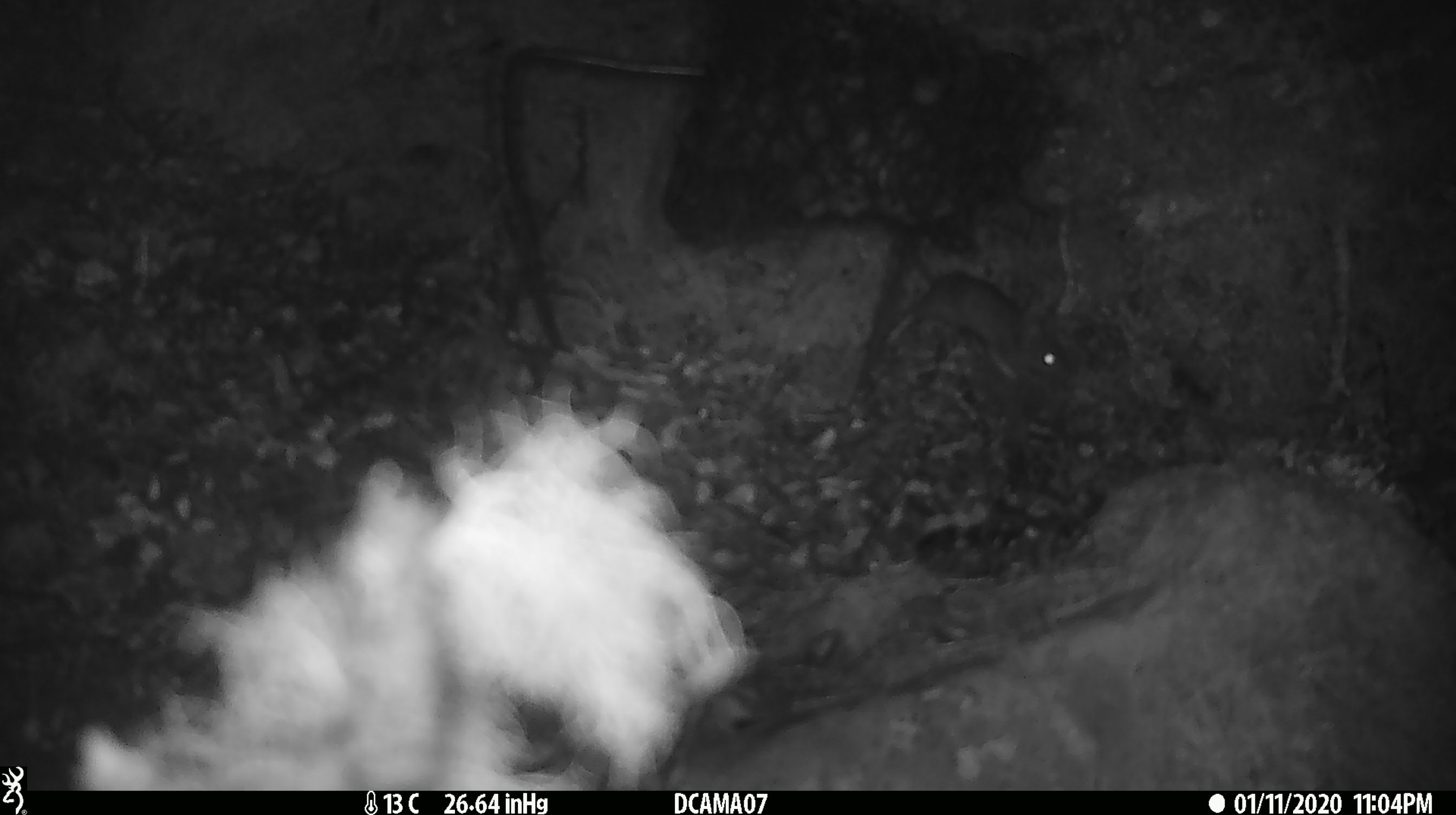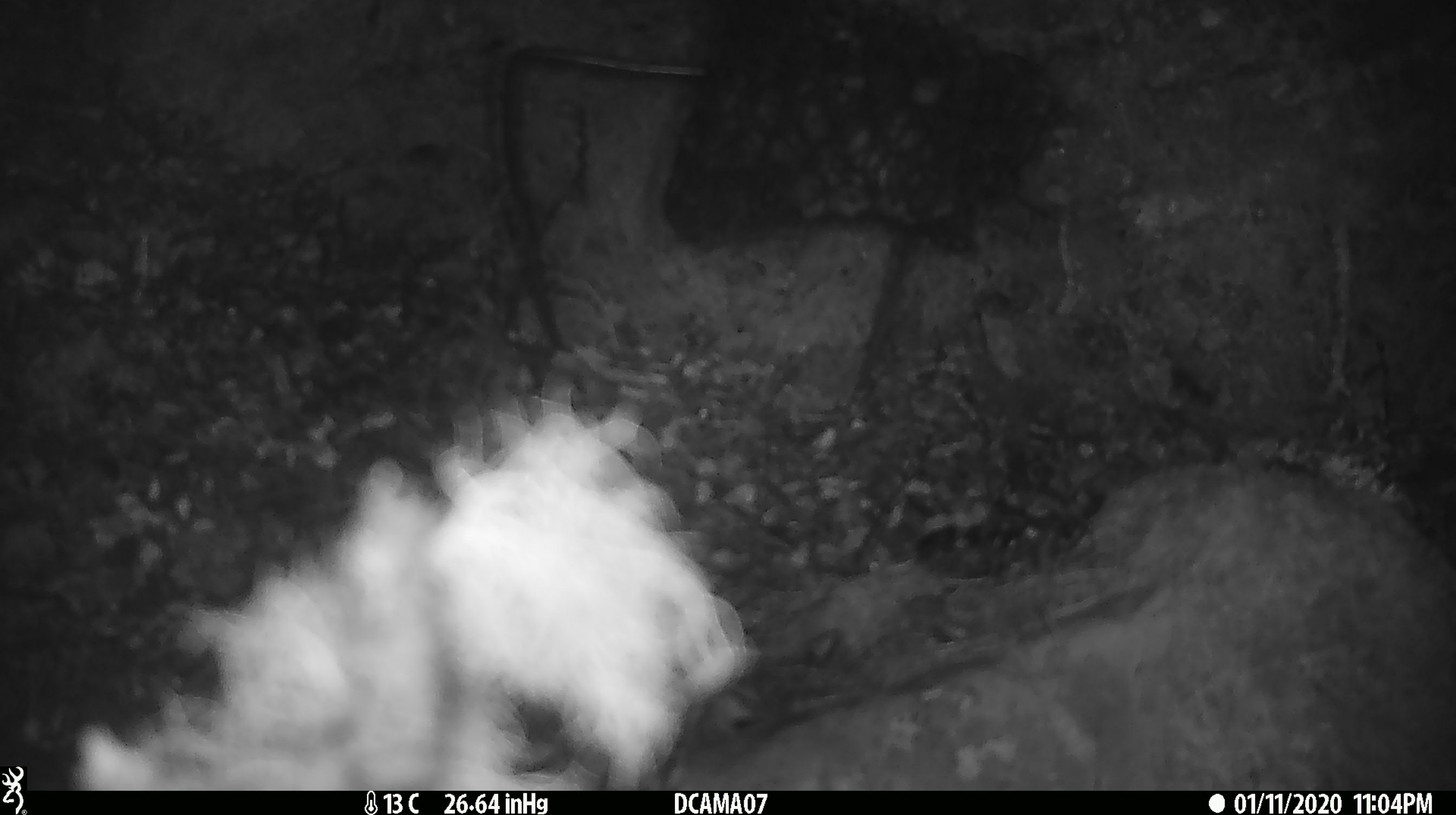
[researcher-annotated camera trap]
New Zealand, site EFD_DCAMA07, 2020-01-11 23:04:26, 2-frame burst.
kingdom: Animalia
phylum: Chordata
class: Mammalia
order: Rodentia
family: Muridae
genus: Mus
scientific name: Mus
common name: mouse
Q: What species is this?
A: Mouse (Mus).